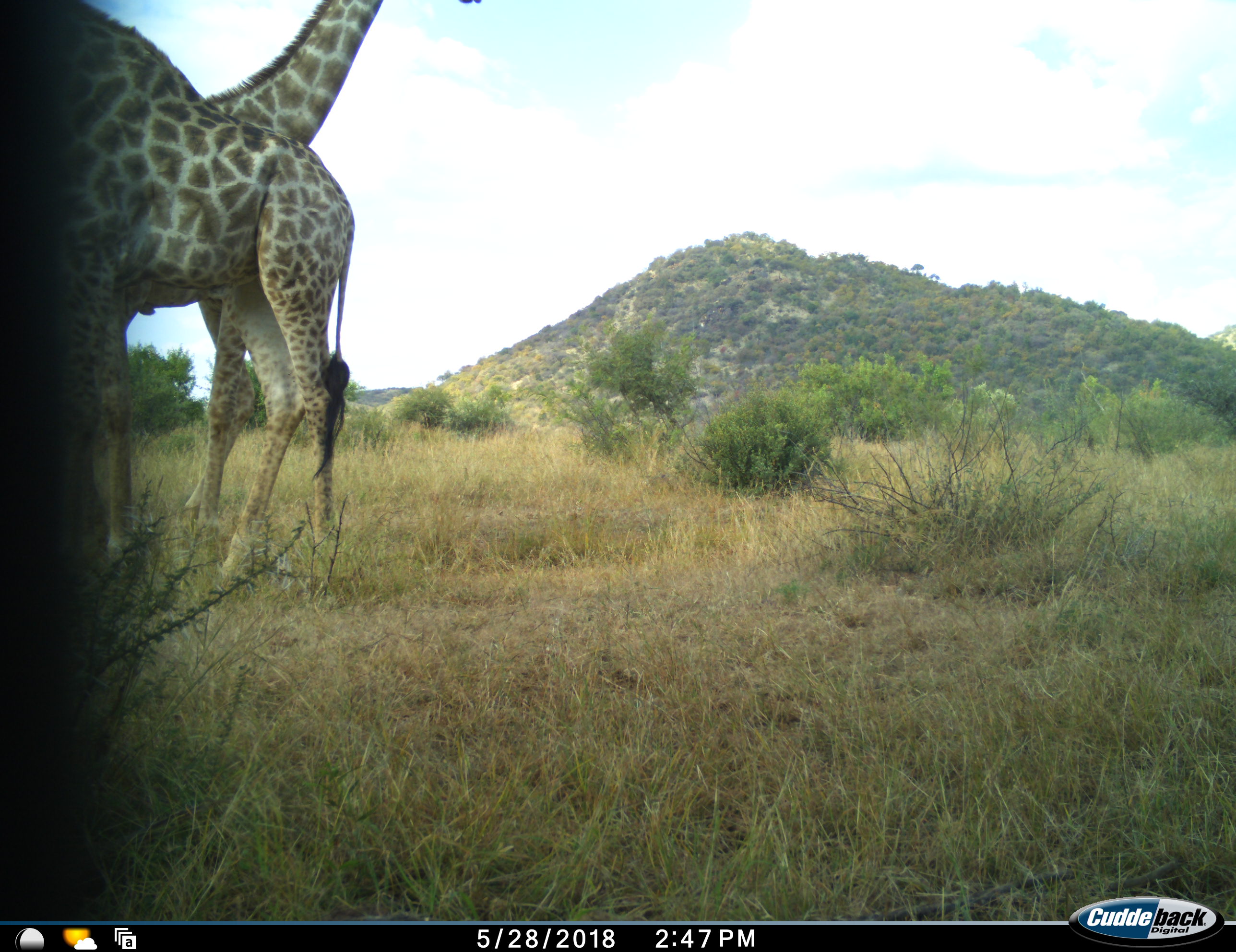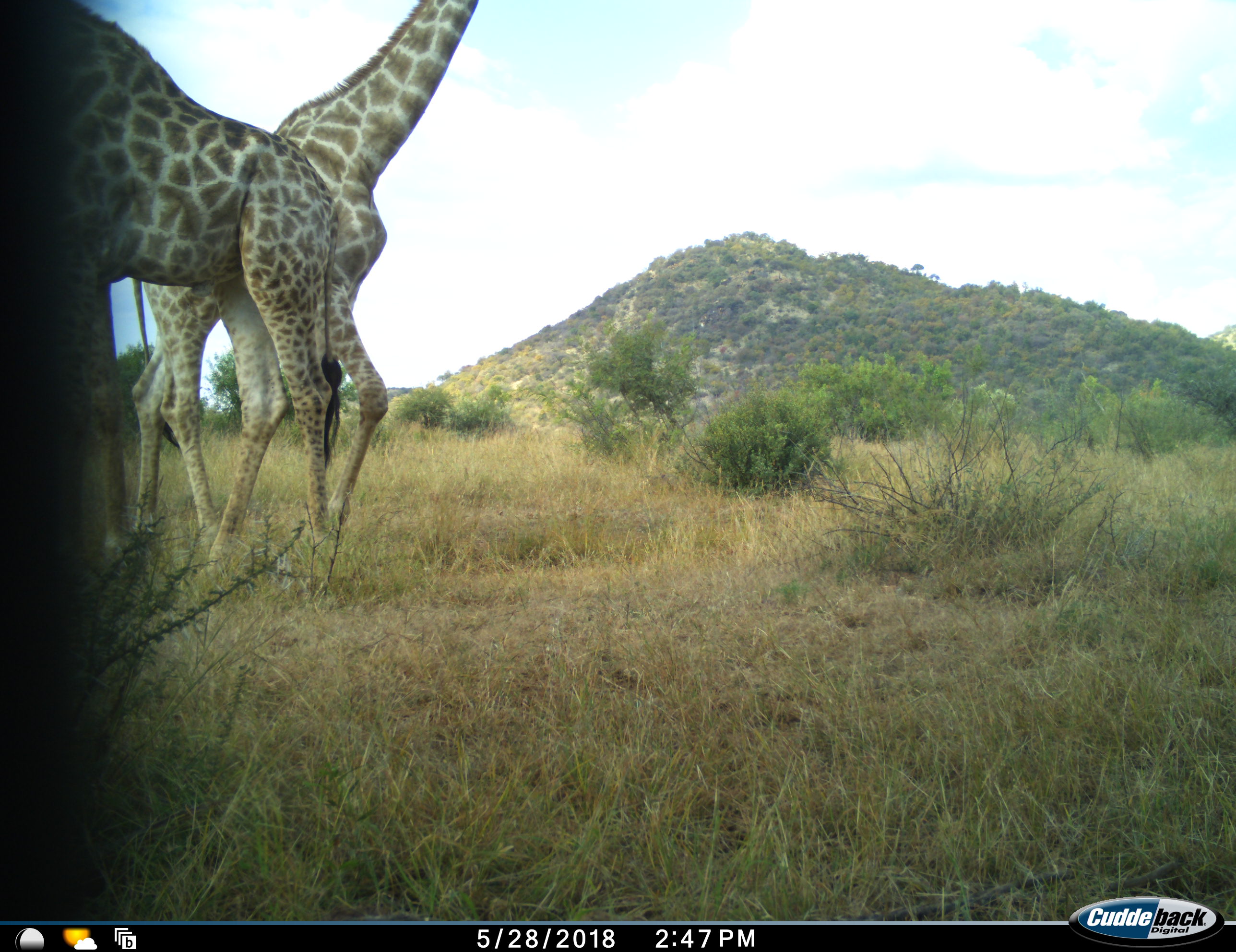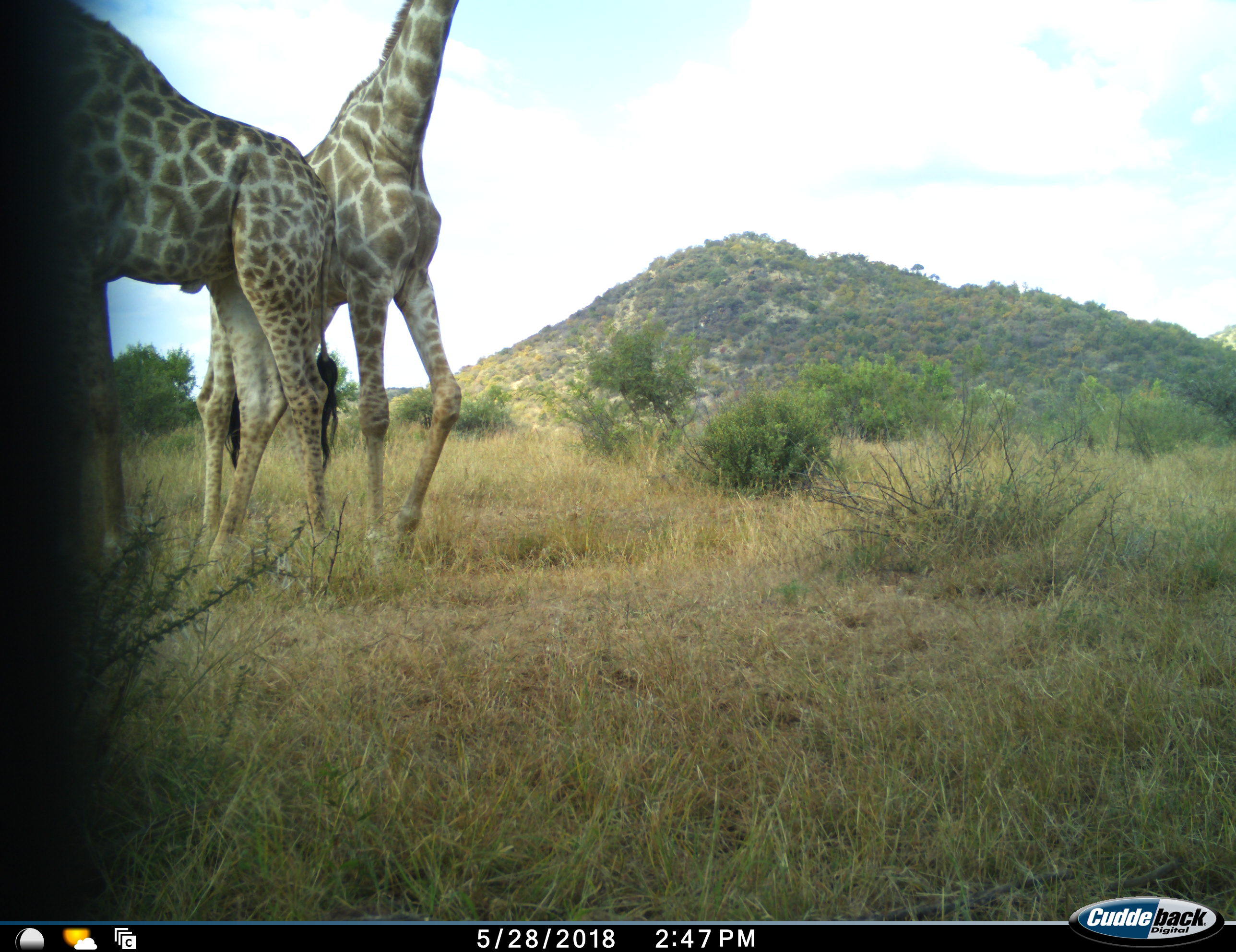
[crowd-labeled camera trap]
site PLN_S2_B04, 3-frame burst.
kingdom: Animalia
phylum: Chordata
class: Mammalia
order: Artiodactyla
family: Giraffidae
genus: Giraffa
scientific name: Giraffa camelopardalis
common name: giraffe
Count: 2.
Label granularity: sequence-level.